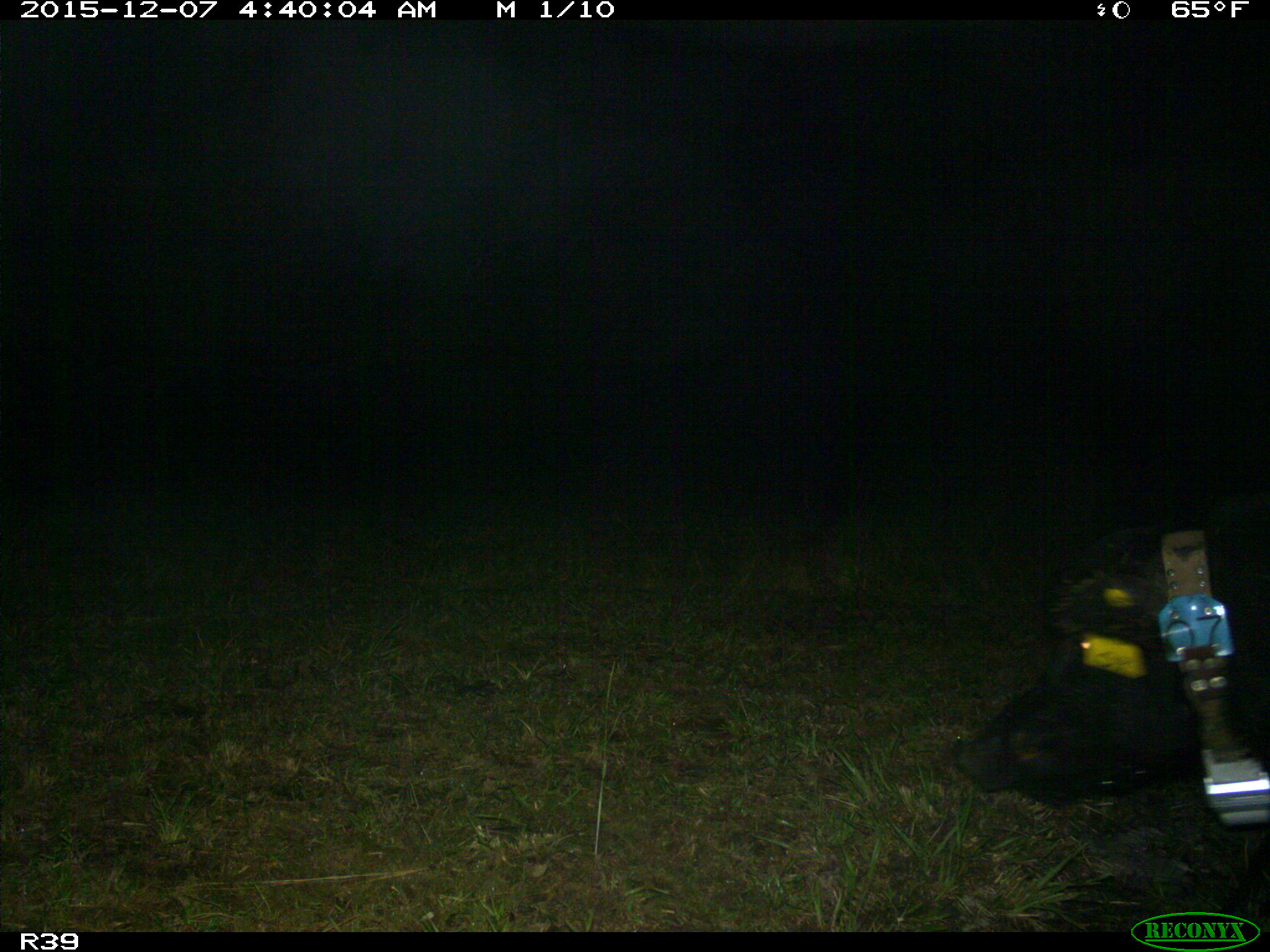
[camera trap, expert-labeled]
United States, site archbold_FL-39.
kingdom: Animalia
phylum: Chordata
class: Mammalia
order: Artiodactyla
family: Suidae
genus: Sus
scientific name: Sus scrofa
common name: wild boar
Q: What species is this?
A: Sus scrofa (wild boar).